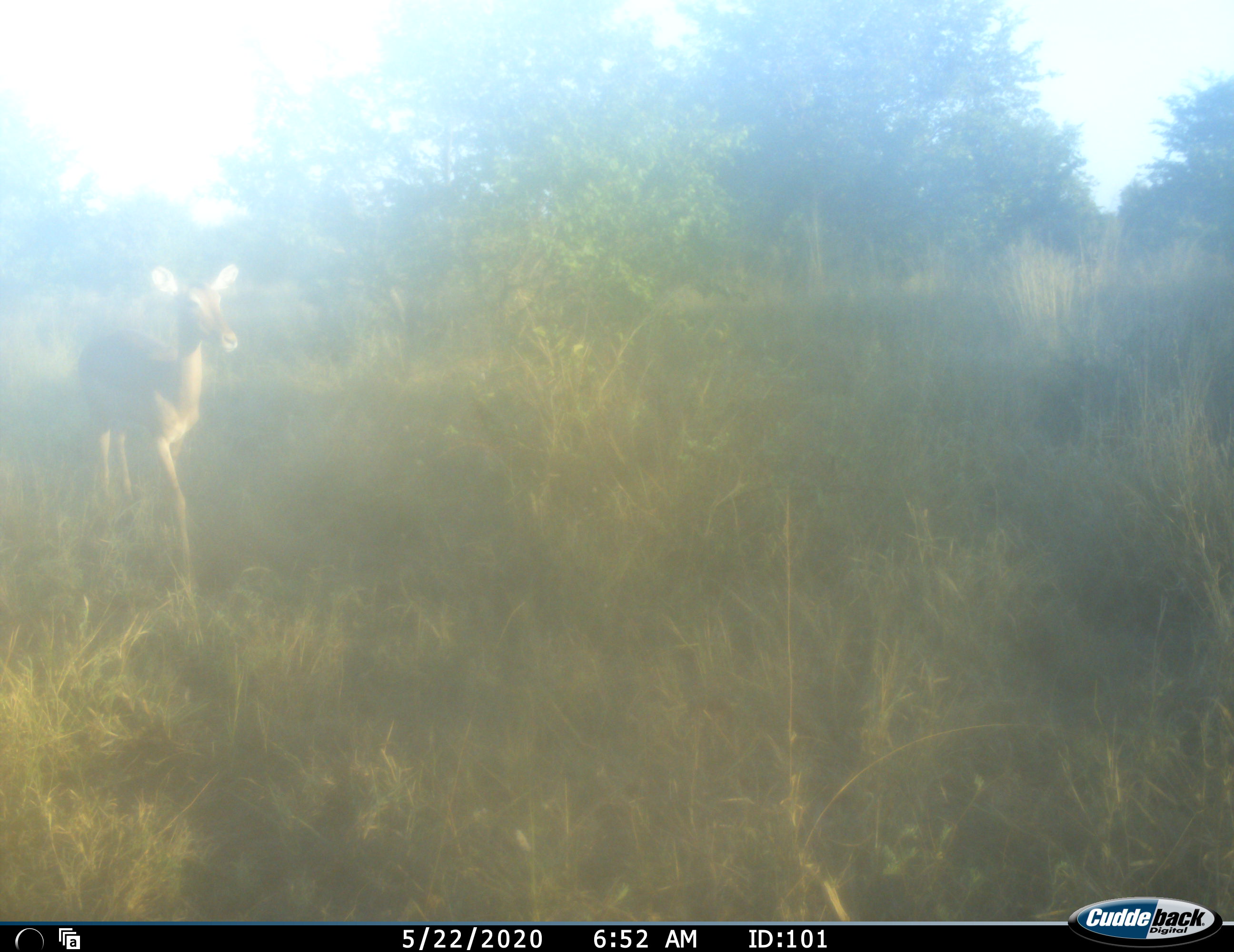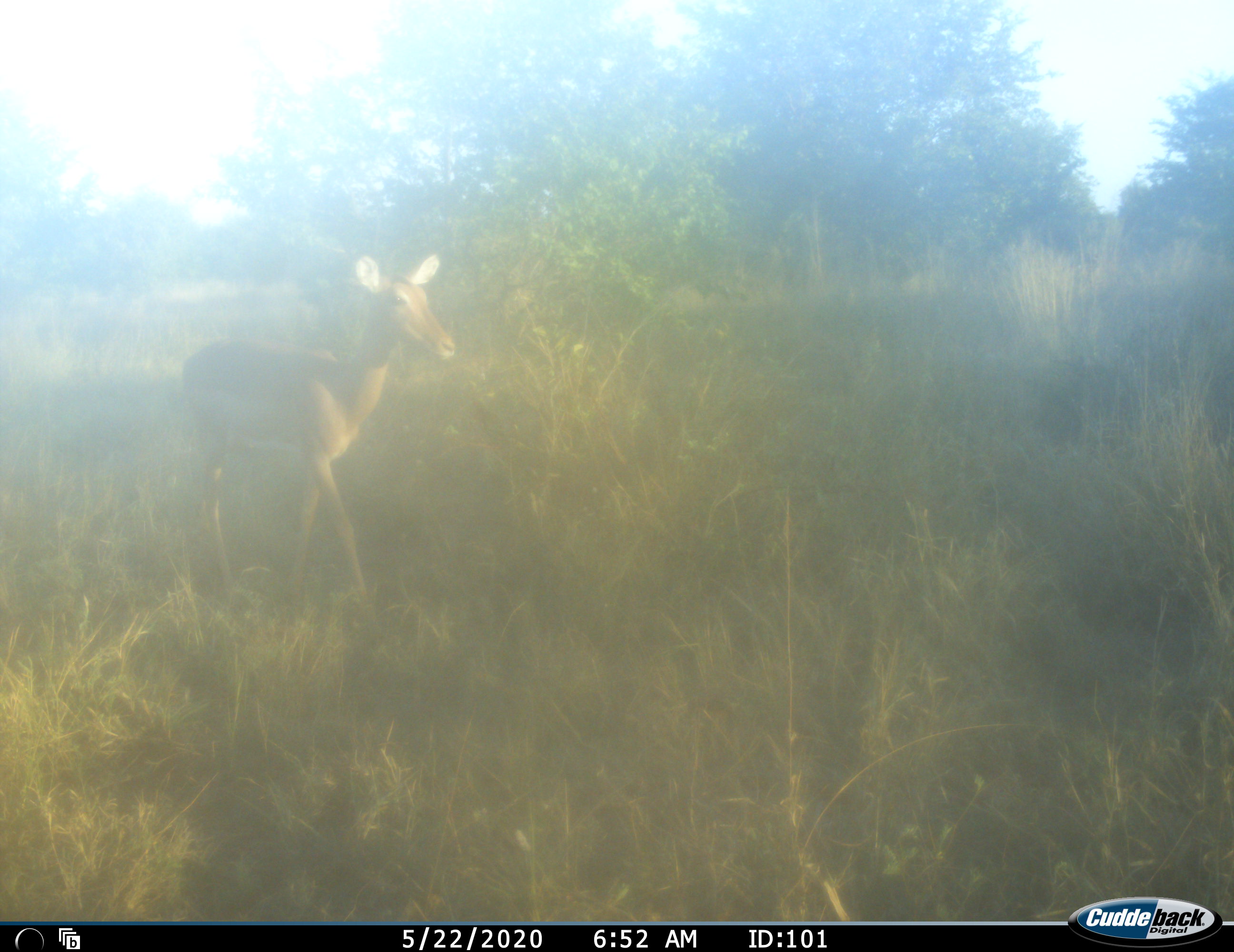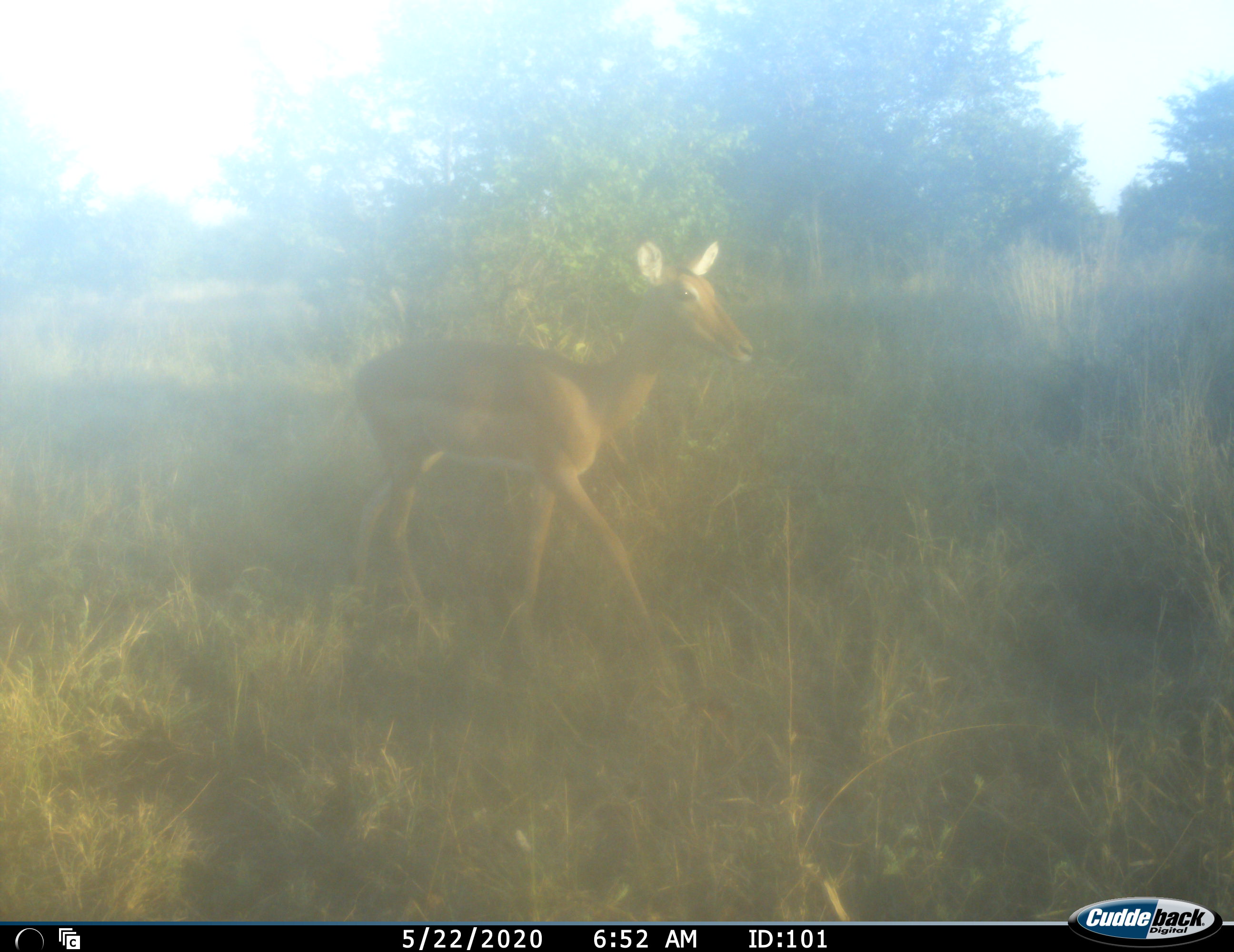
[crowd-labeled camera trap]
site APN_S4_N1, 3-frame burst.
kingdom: Animalia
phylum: Chordata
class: Mammalia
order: Artiodactyla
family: Bovidae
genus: Aepyceros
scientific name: Aepyceros melampus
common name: impala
Impala (Aepyceros melampus), count 1. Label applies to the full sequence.